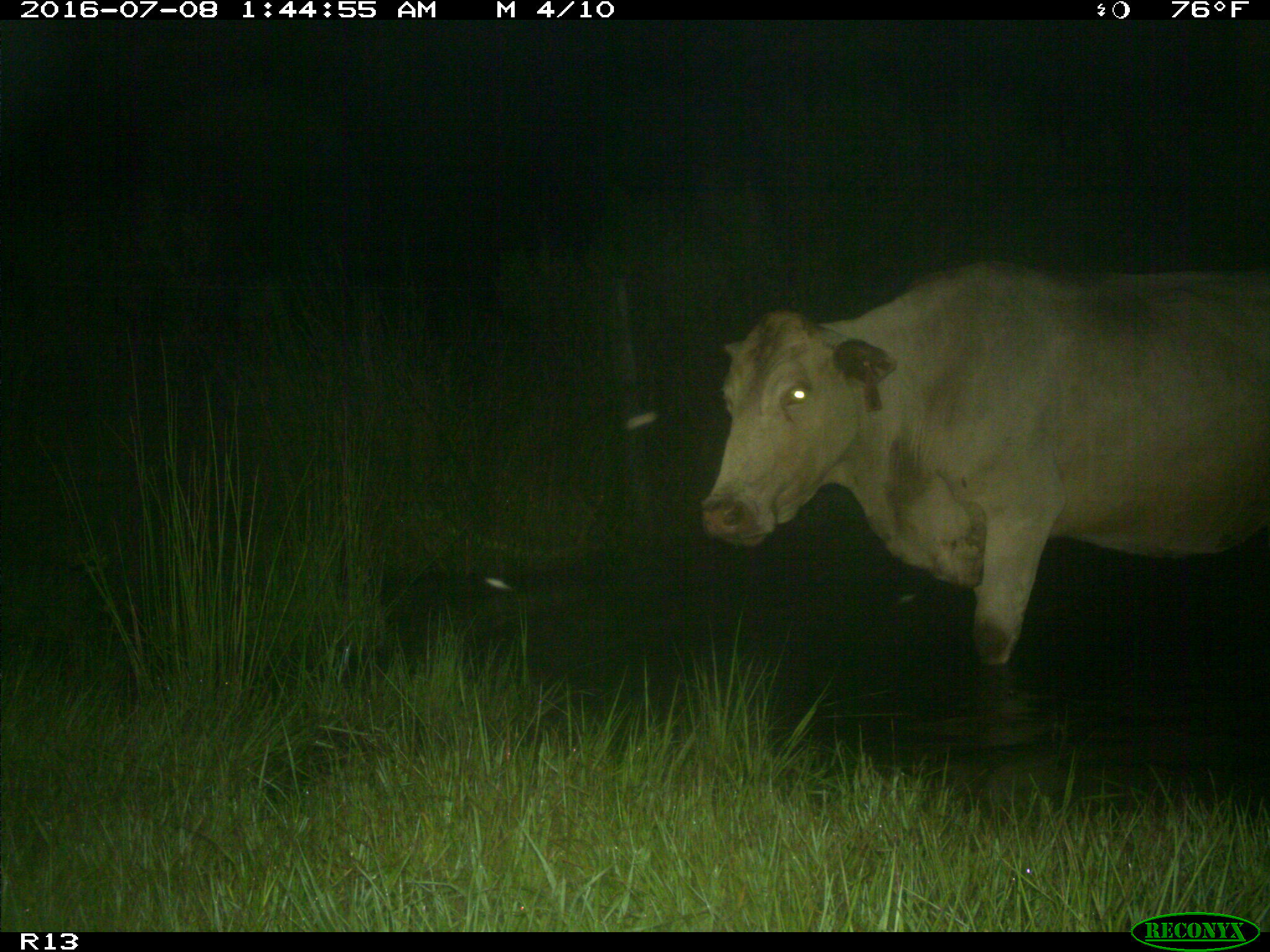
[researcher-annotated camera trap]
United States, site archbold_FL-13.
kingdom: Animalia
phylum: Chordata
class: Mammalia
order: Artiodactyla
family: Bovidae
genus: Bos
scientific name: Bos taurus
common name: domestic cow